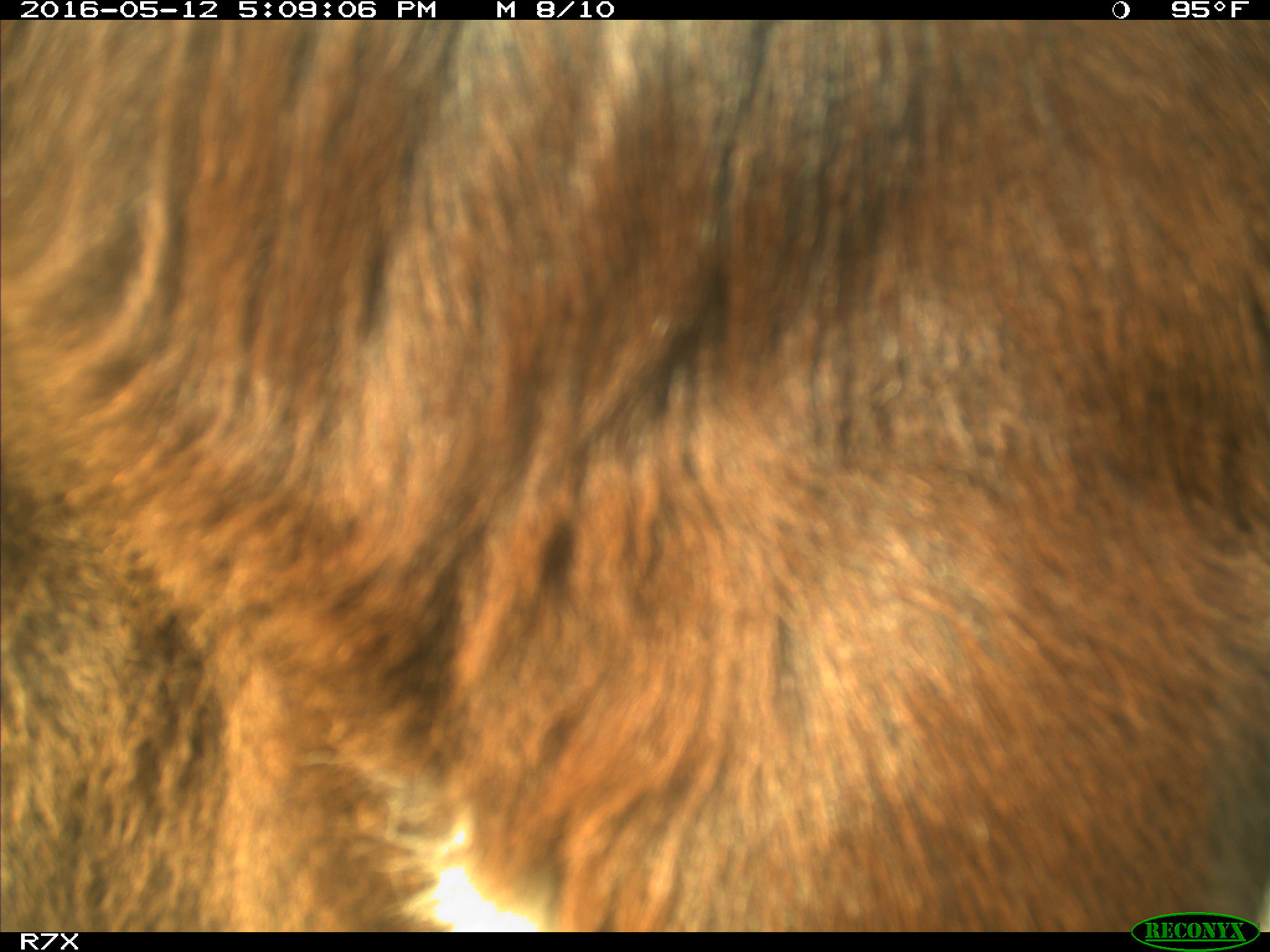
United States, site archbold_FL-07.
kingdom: Animalia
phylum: Chordata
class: Mammalia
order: Artiodactyla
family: Bovidae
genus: Bos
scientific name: Bos taurus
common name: domestic cow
Bos taurus (domestic cow).